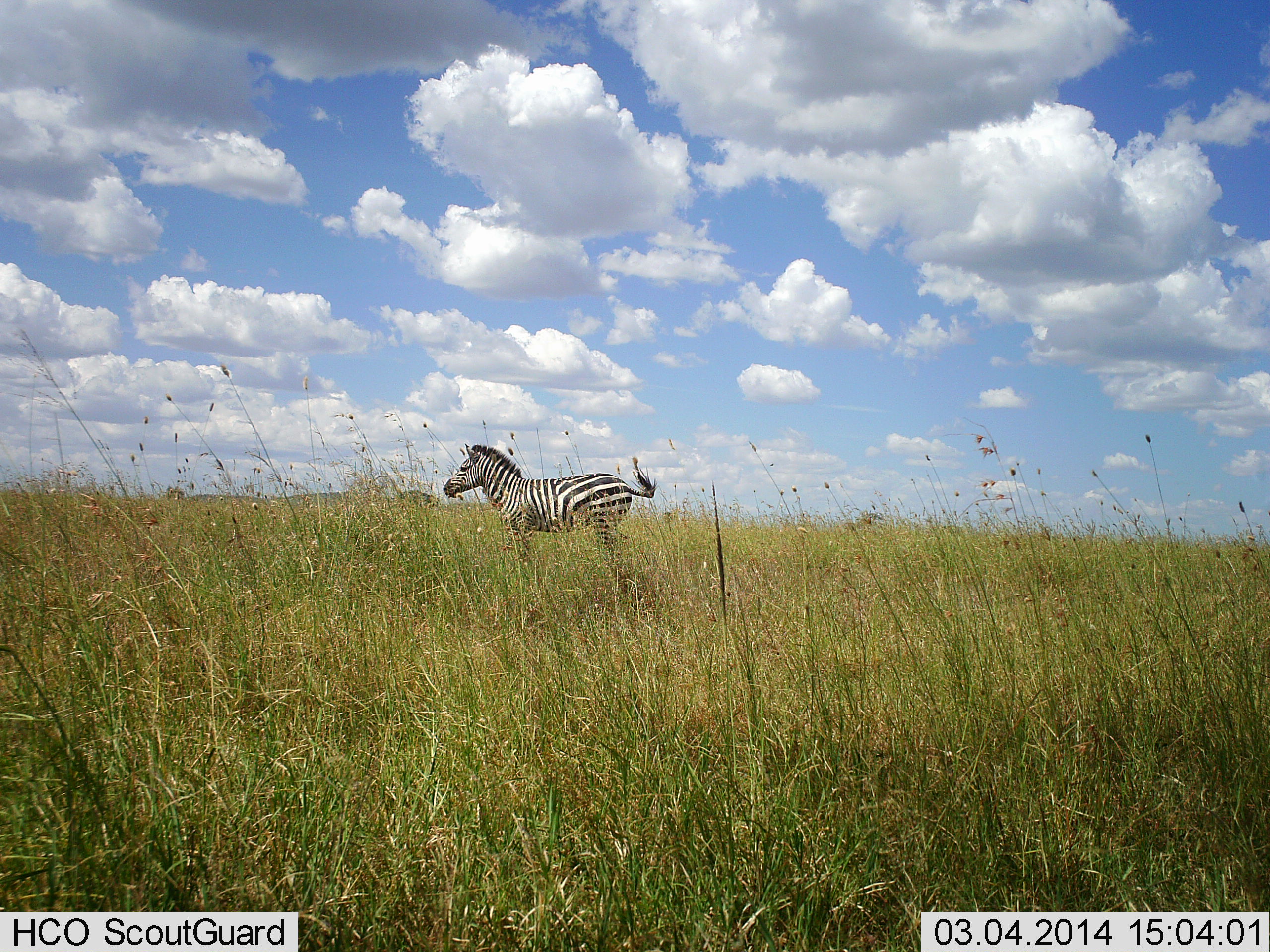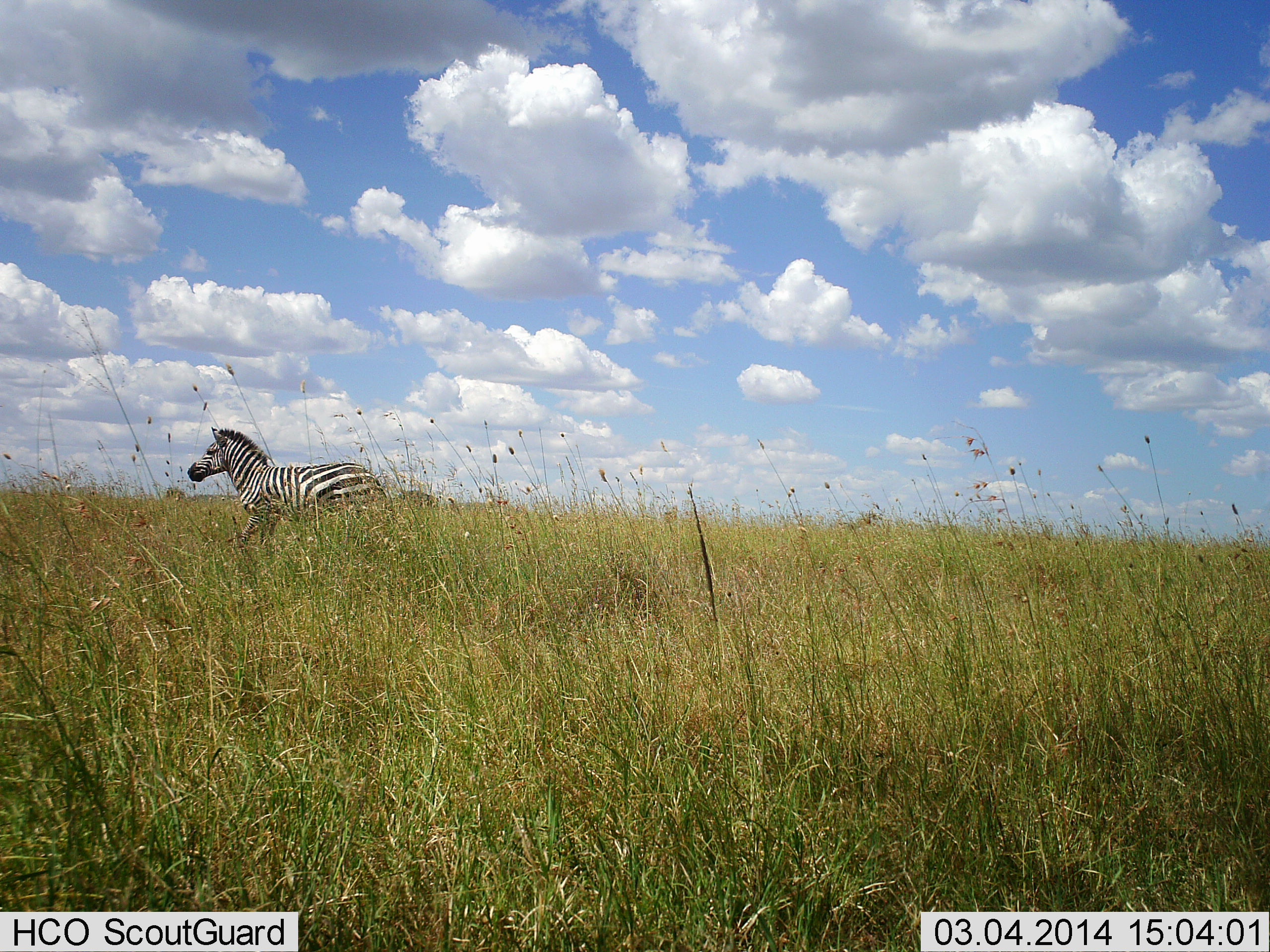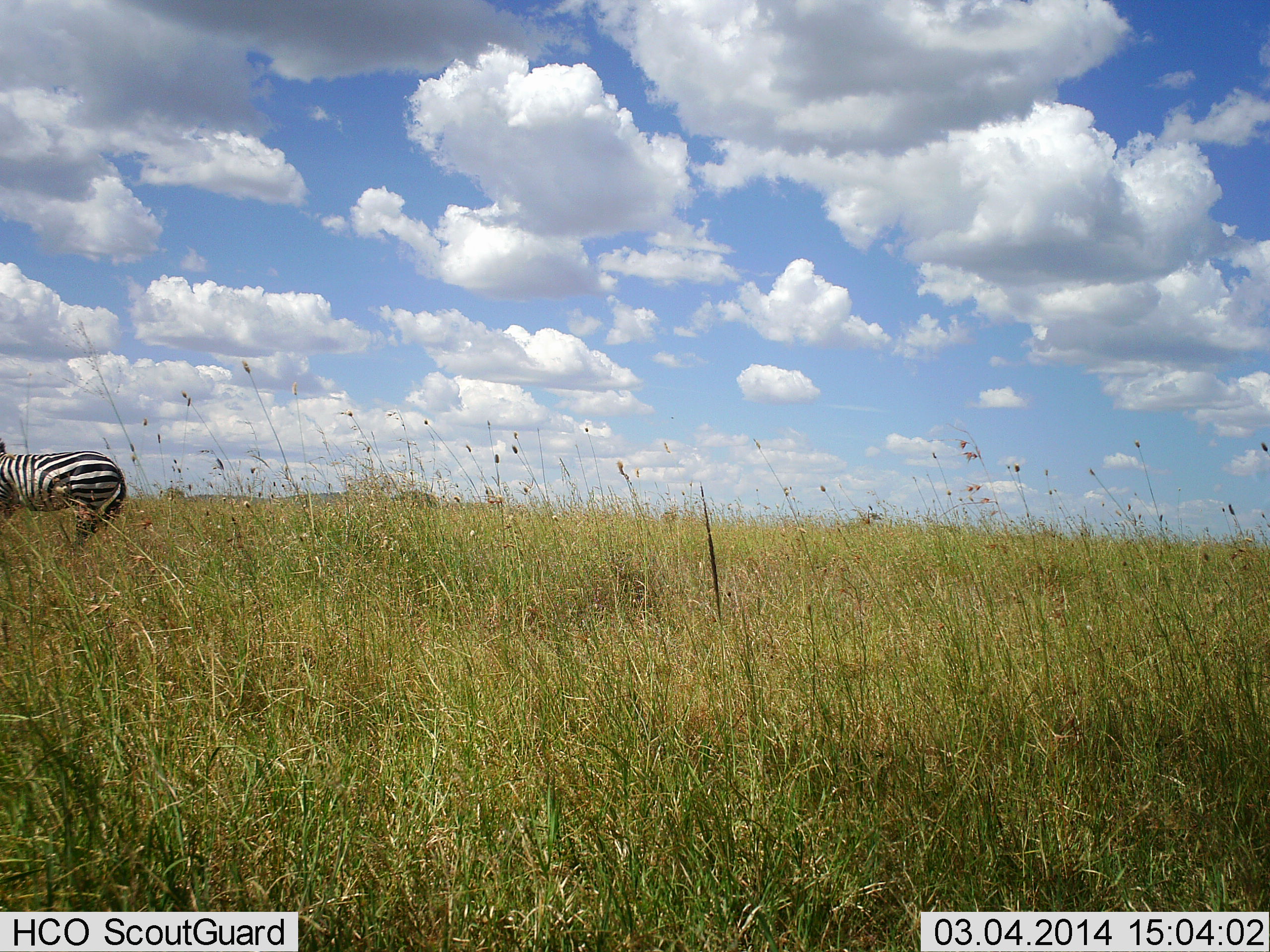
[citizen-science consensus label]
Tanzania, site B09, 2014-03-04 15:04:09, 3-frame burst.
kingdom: Animalia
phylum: Chordata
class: Mammalia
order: Perissodactyla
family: Equidae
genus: Equus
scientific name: Equus quagga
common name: plains zebra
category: zebra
Zebra (plains zebra) (Equus quagga), count 1. Behavior (volunteer vote fractions): standing 10%, resting 0%, moving 90%, interacting 0%. Young present (vote fraction): 0%. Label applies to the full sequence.